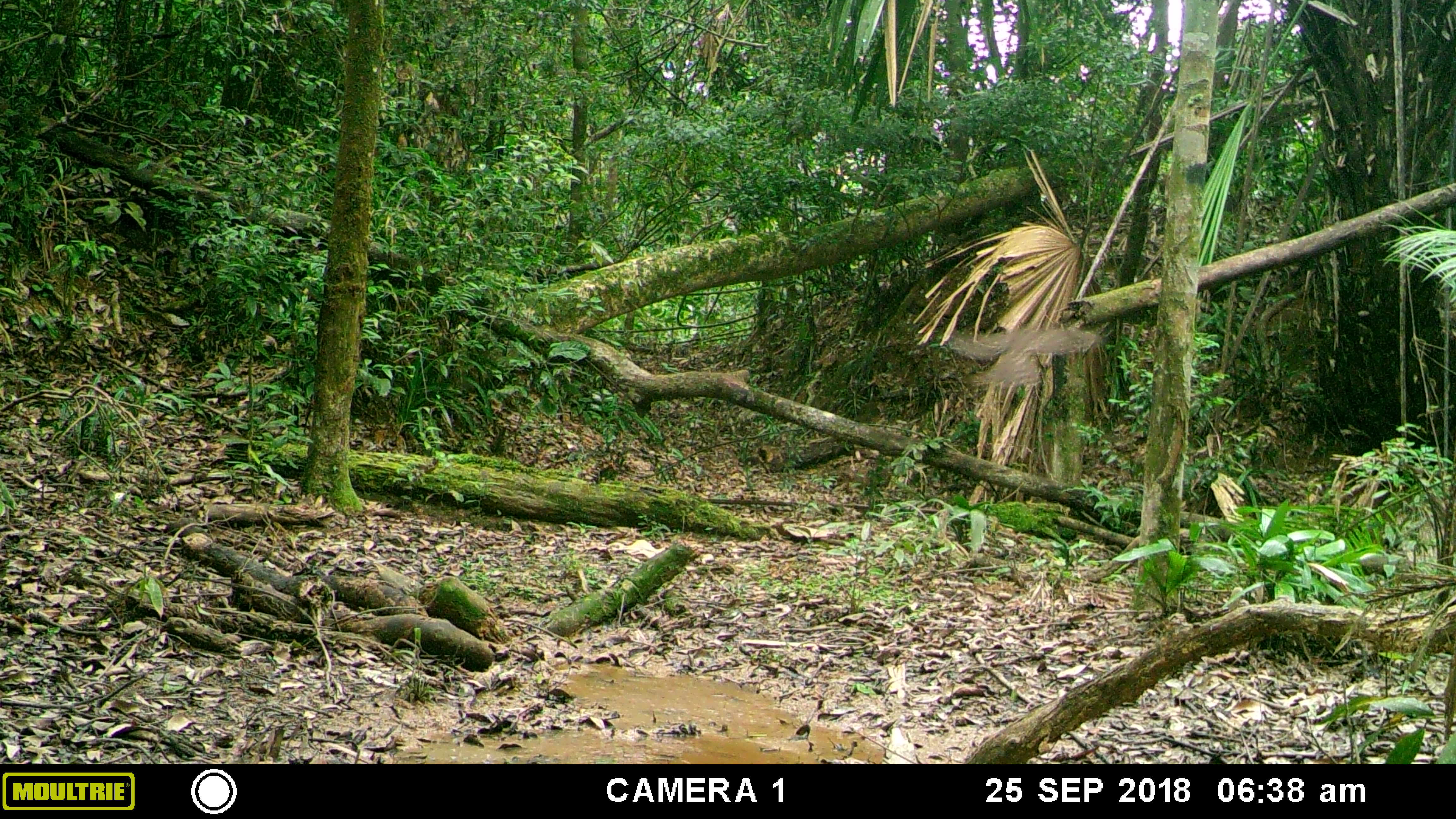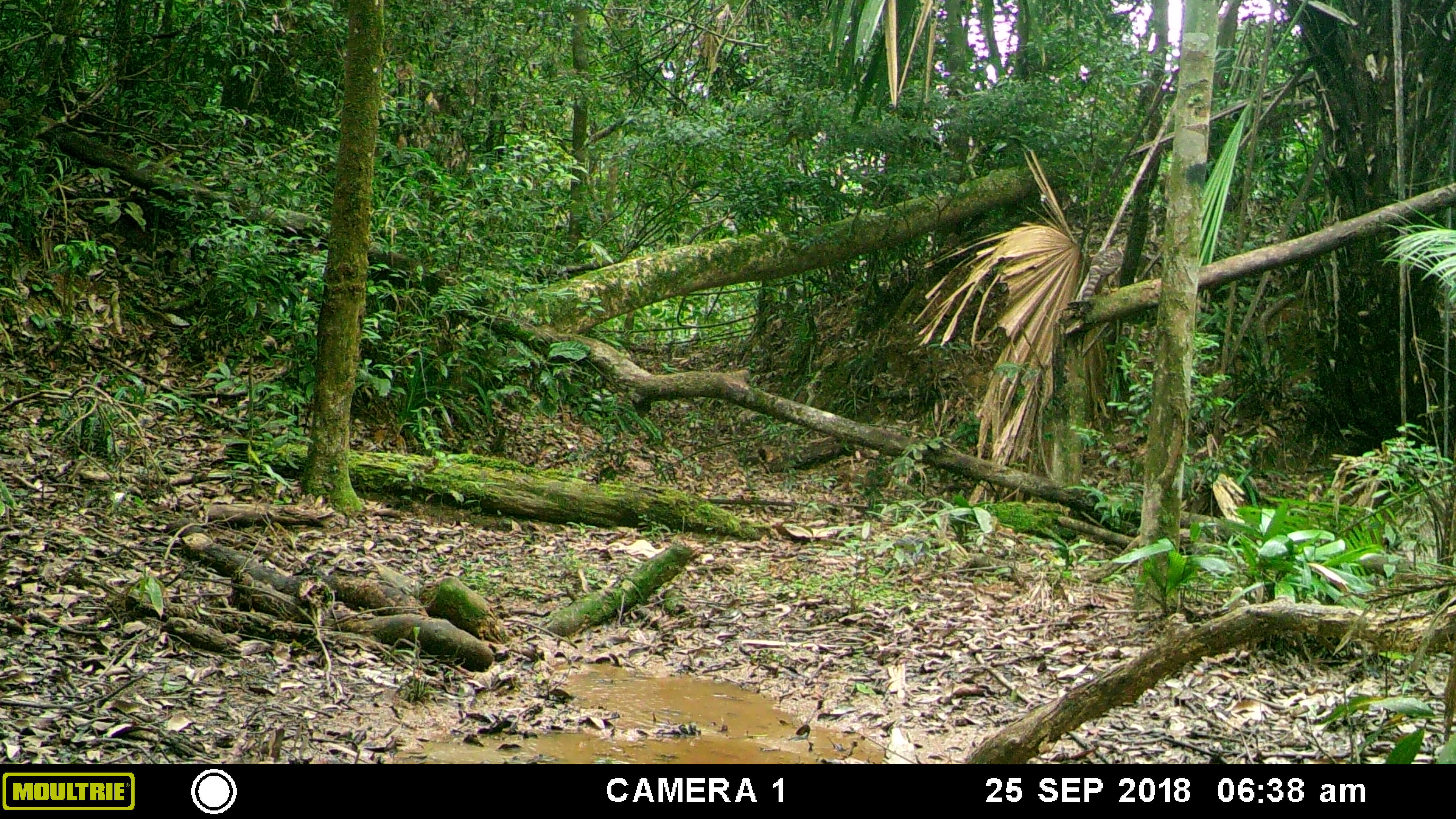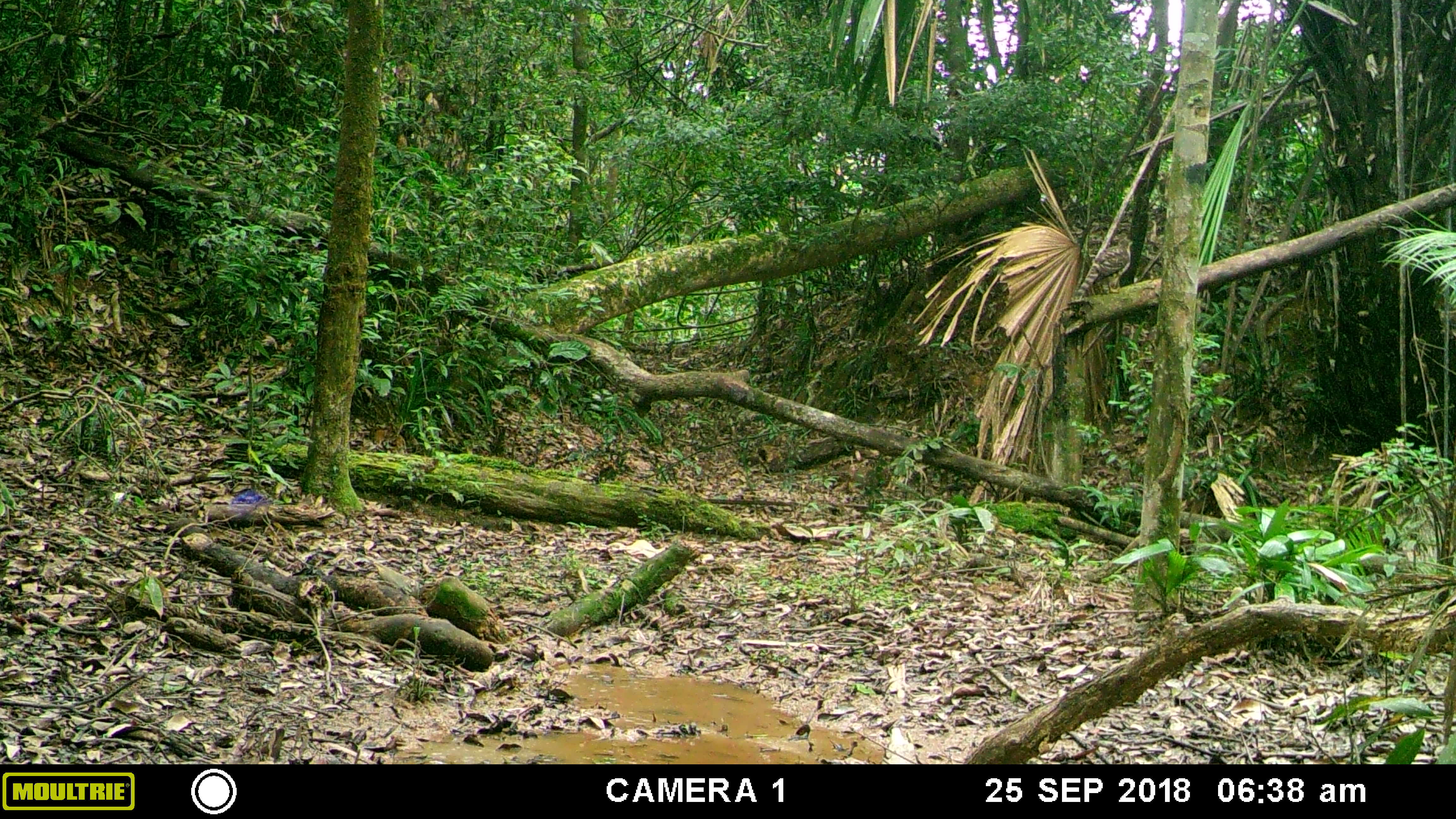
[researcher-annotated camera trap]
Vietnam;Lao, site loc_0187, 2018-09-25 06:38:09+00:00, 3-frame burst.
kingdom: Animalia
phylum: Chordata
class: Aves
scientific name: Aves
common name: bird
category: unidentified bird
Unidentified bird (bird) (Aves). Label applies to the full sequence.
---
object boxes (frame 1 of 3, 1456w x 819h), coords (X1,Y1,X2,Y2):
unidentified bird: (941,324,1101,385)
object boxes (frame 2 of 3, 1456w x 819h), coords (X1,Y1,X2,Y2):
unidentified bird: (1082,237,1128,300)